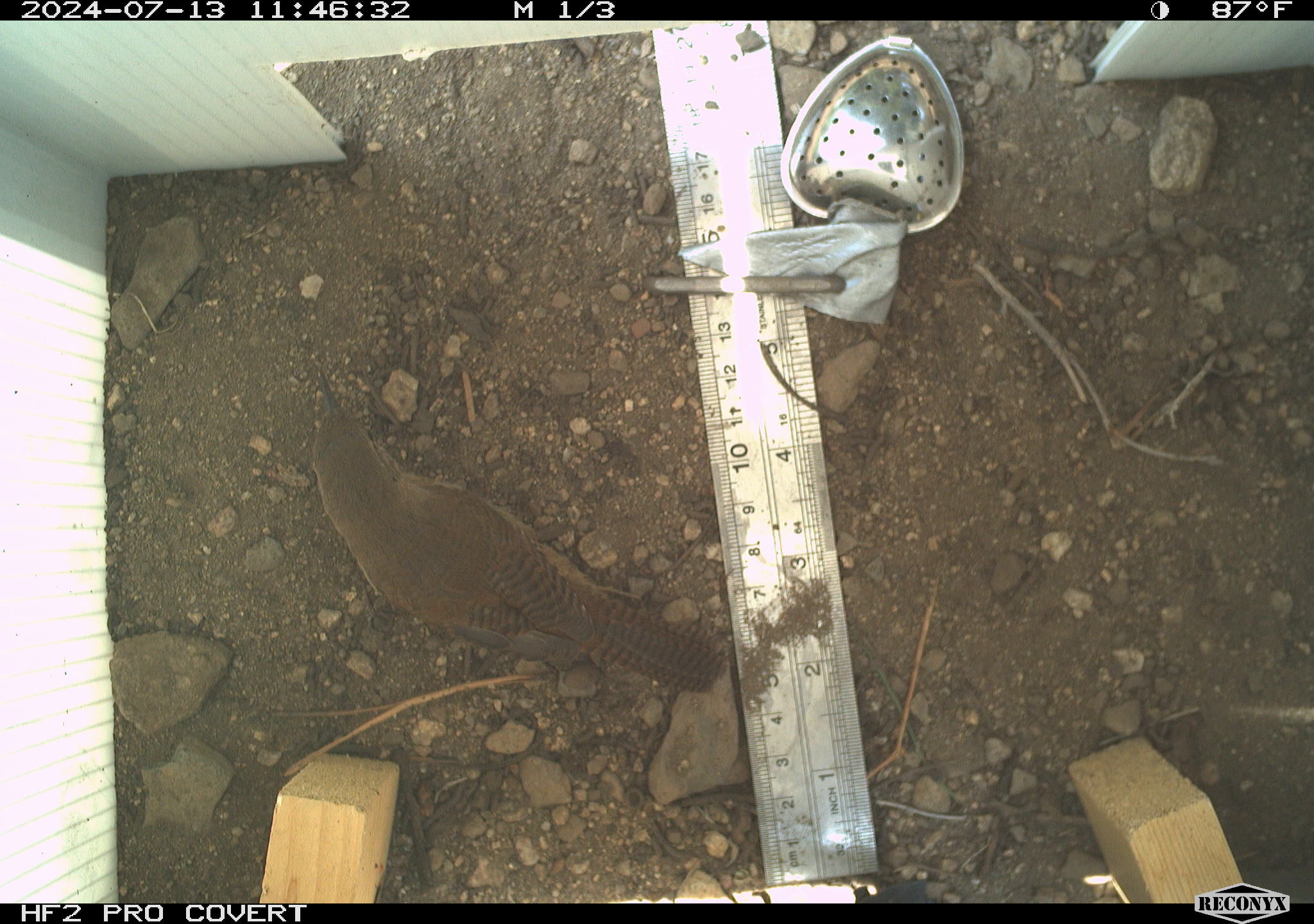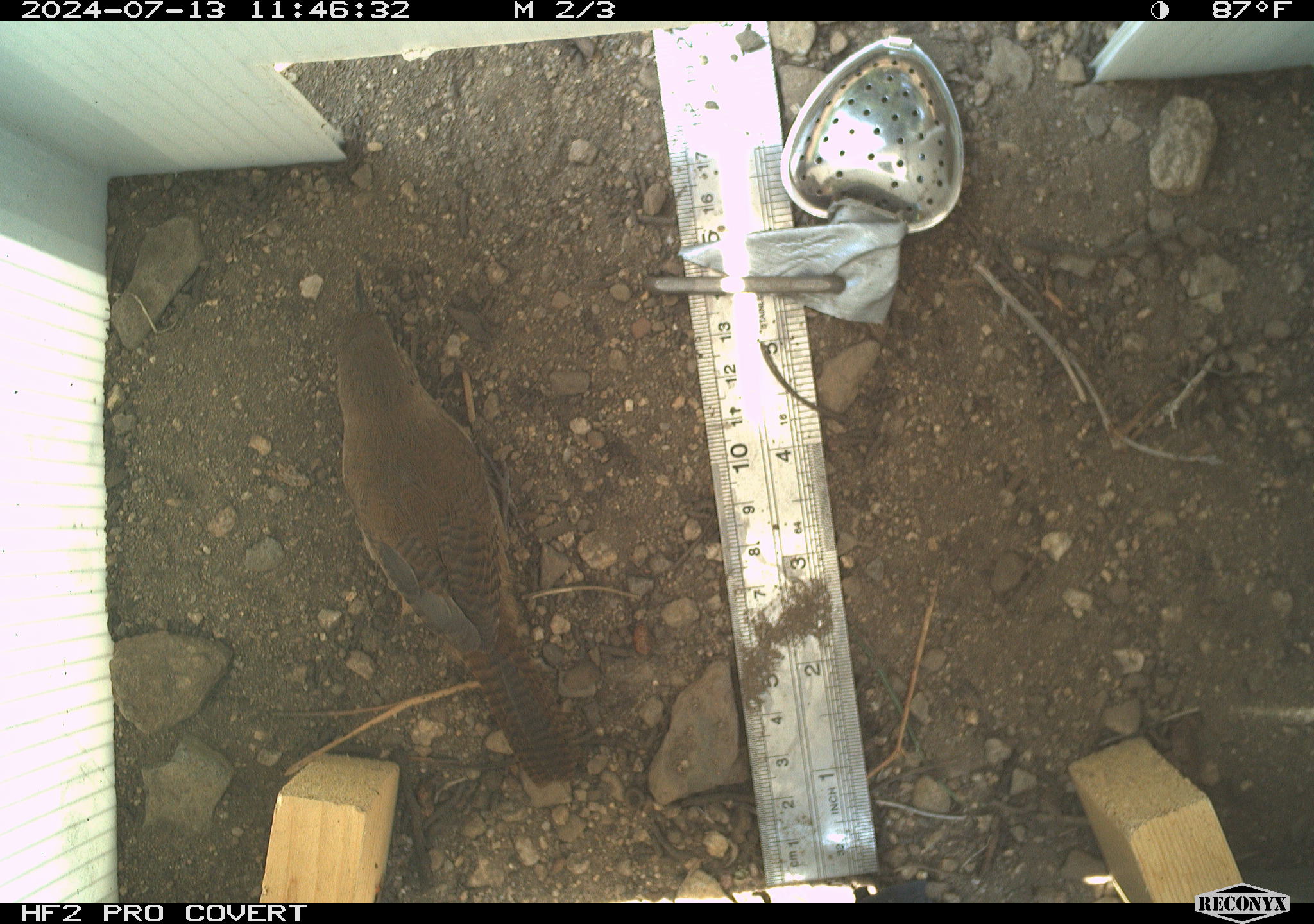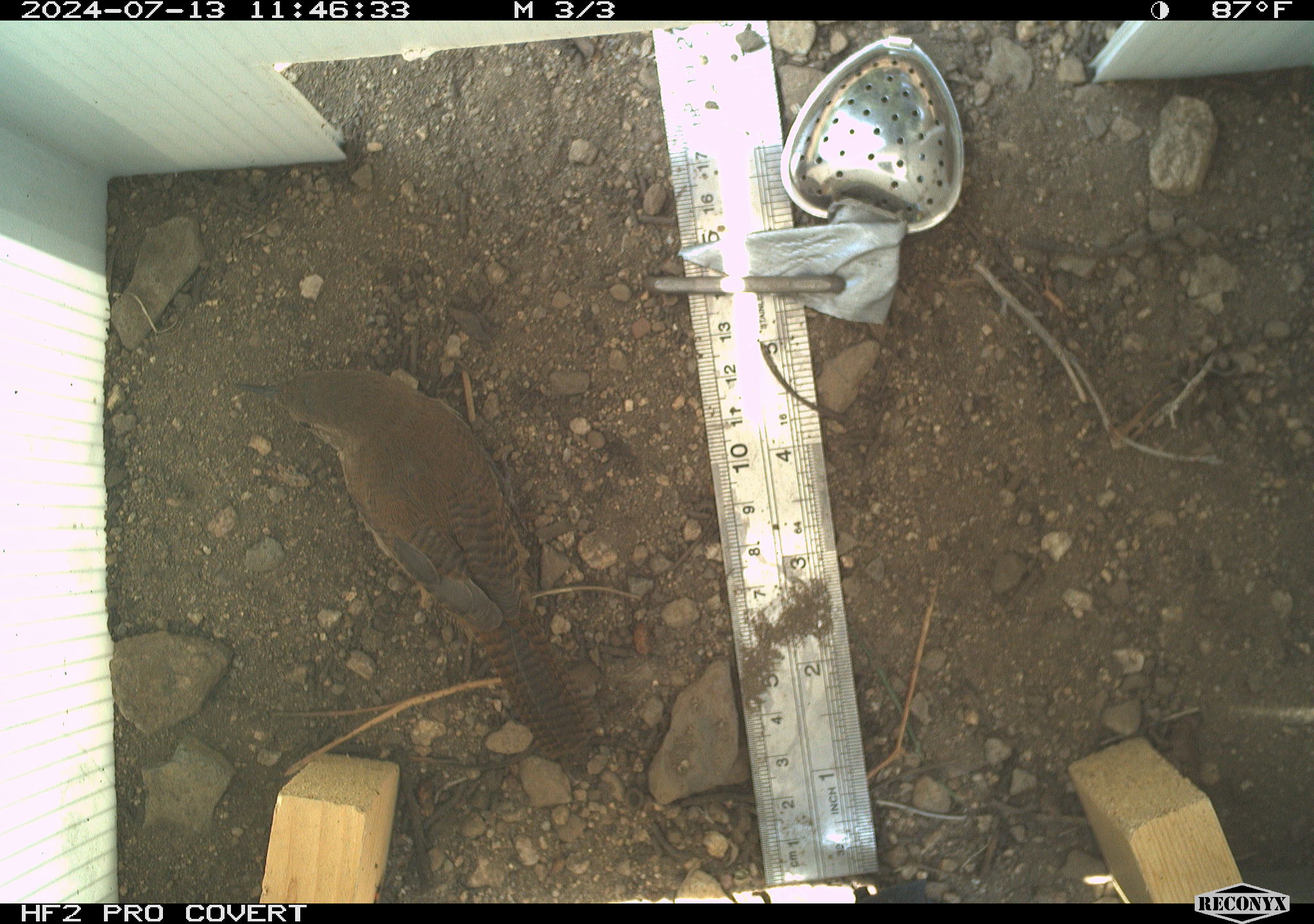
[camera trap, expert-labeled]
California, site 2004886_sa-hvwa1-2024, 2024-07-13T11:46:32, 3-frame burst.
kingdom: Animalia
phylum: Chordata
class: Aves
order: Passeriformes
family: Troglodytidae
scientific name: Troglodytidae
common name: wren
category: troglodytidae family